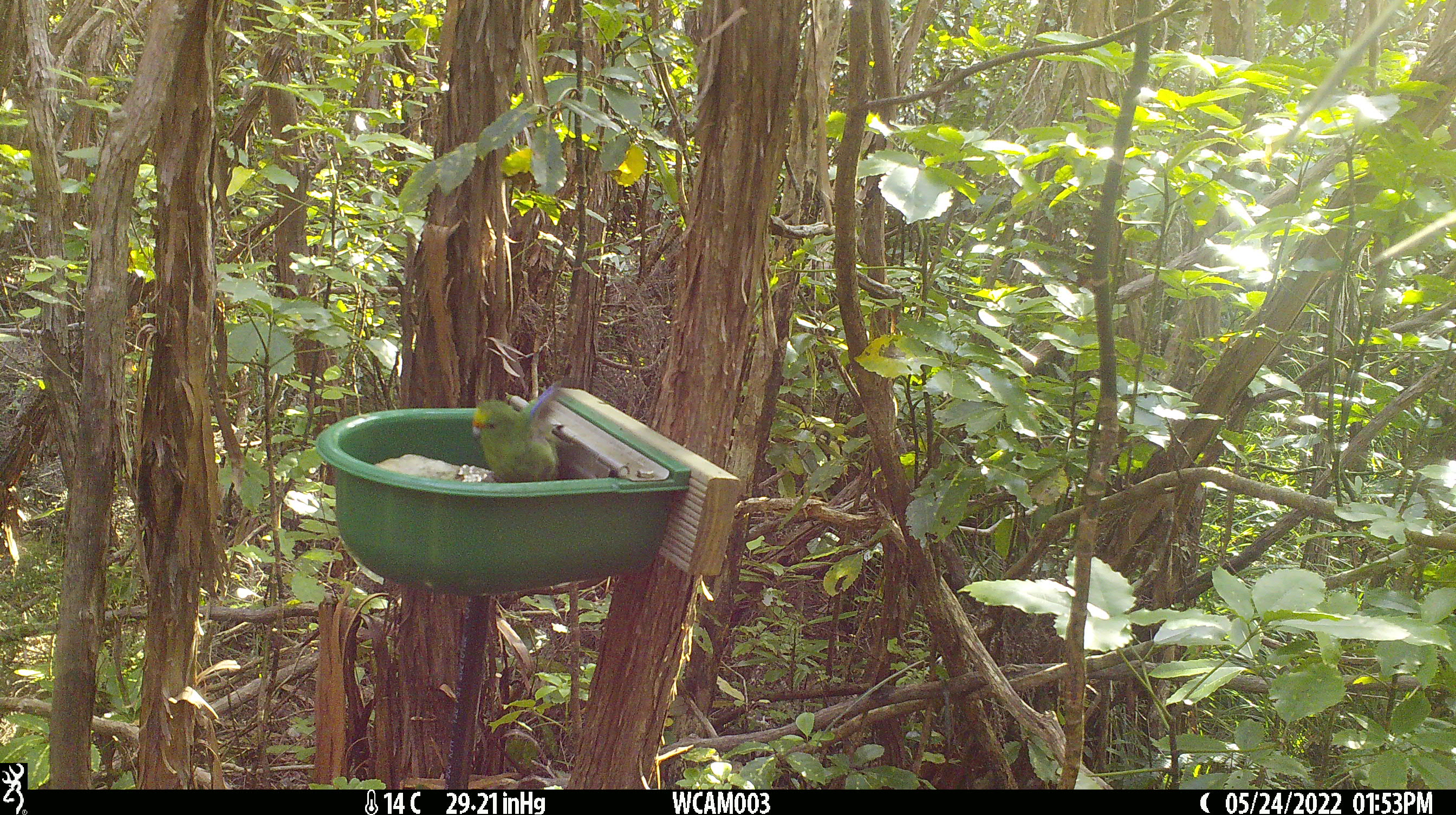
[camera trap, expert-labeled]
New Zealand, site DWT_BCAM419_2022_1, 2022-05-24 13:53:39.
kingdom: Animalia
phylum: Chordata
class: Aves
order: Psittaciformes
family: Psittaculidae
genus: Cyanoramphus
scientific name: Cyanoramphus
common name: parakeet